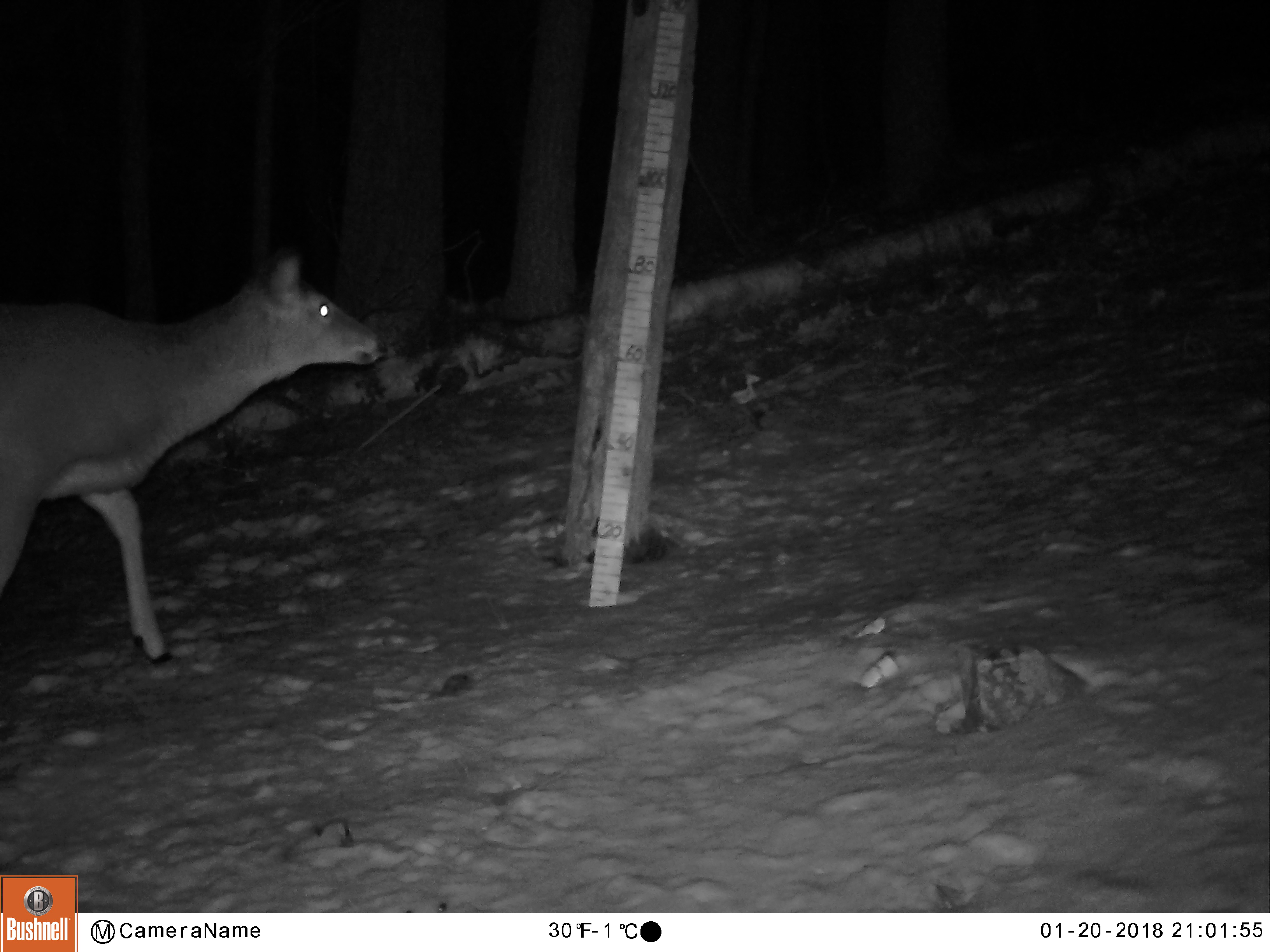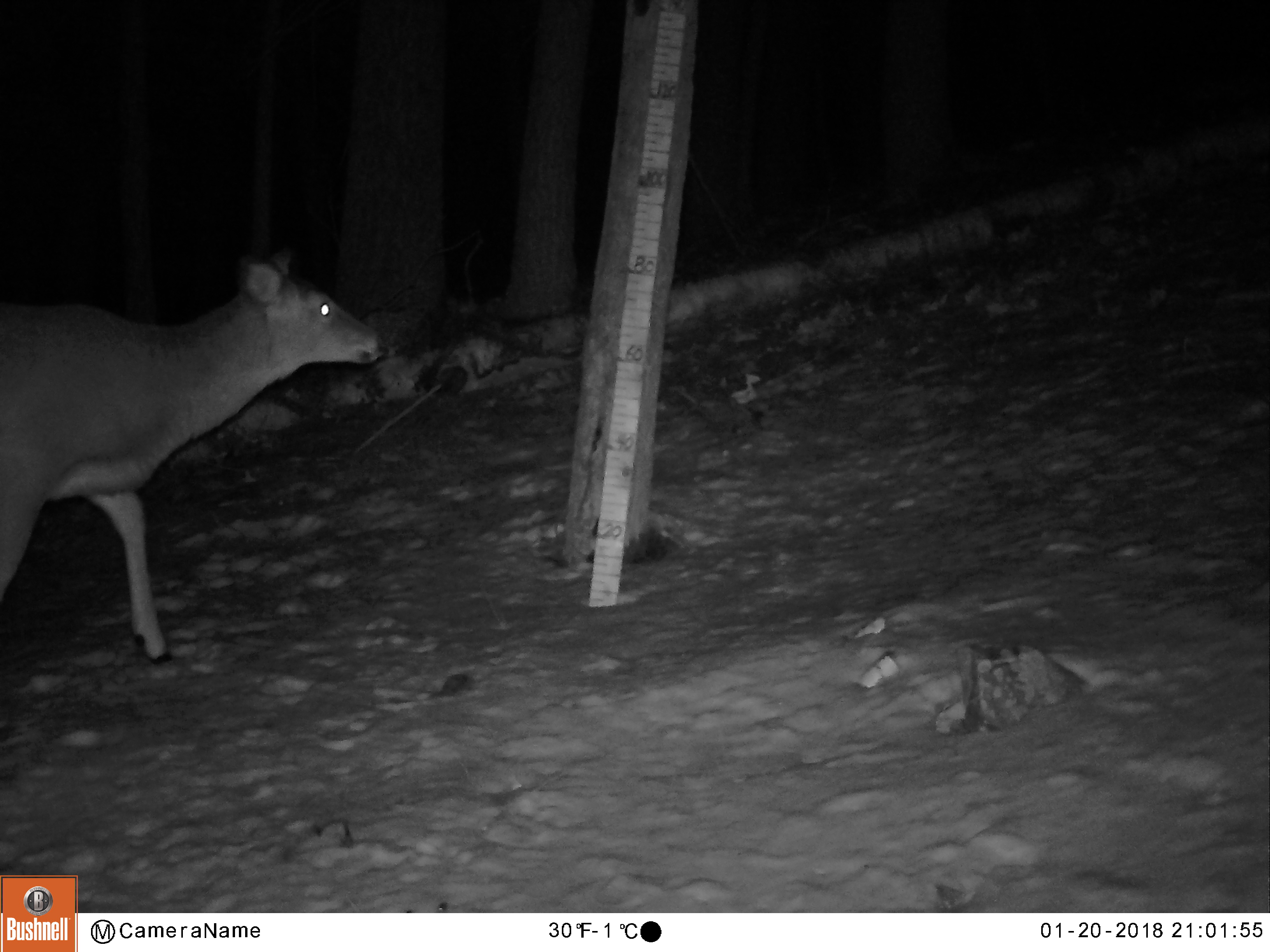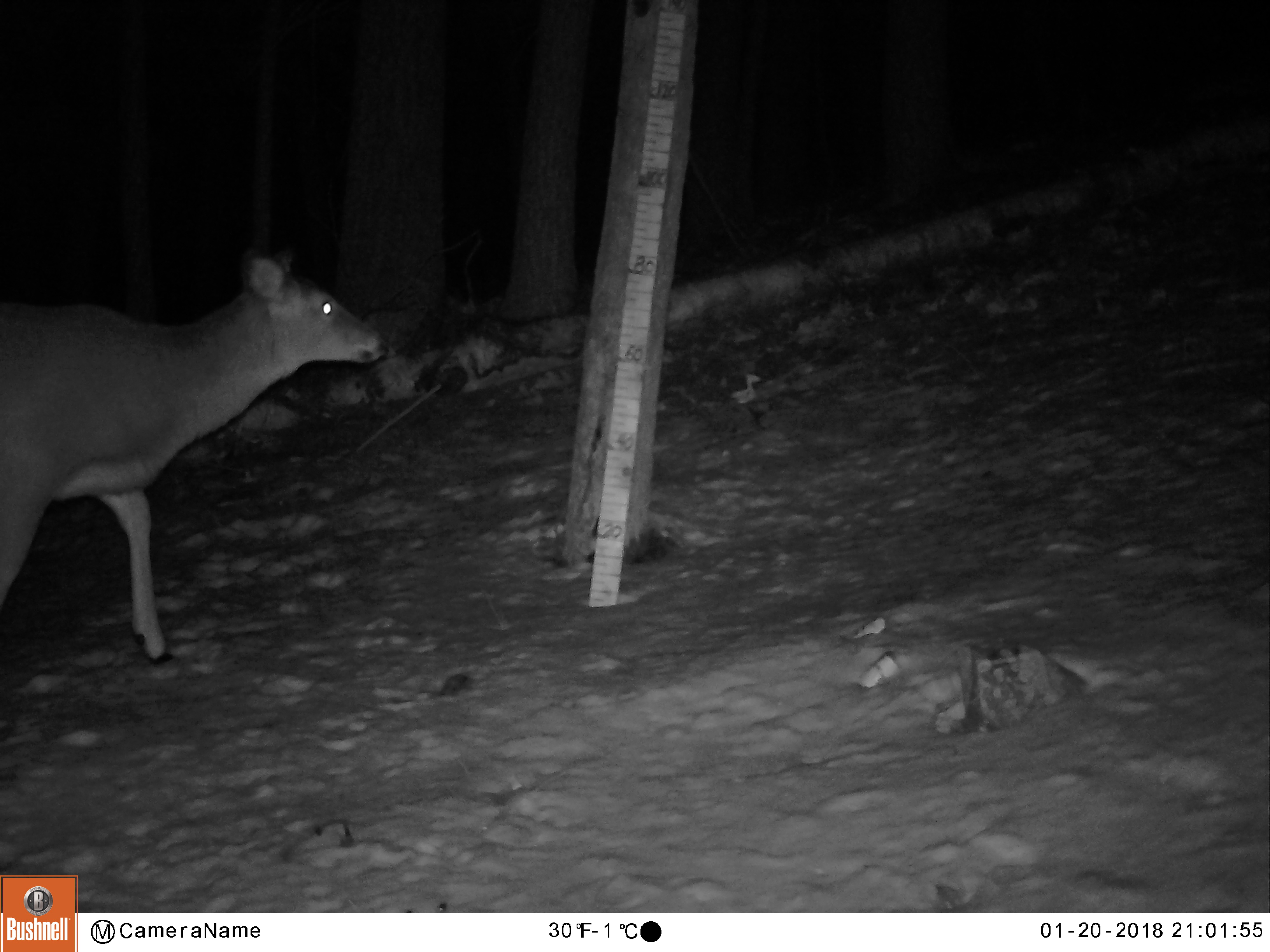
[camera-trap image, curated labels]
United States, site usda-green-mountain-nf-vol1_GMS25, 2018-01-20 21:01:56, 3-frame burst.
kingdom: Animalia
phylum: Chordata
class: Mammalia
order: Artiodactyla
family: Cervidae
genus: Odocoileus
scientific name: Odocoileus virginianus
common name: white-tailed deer